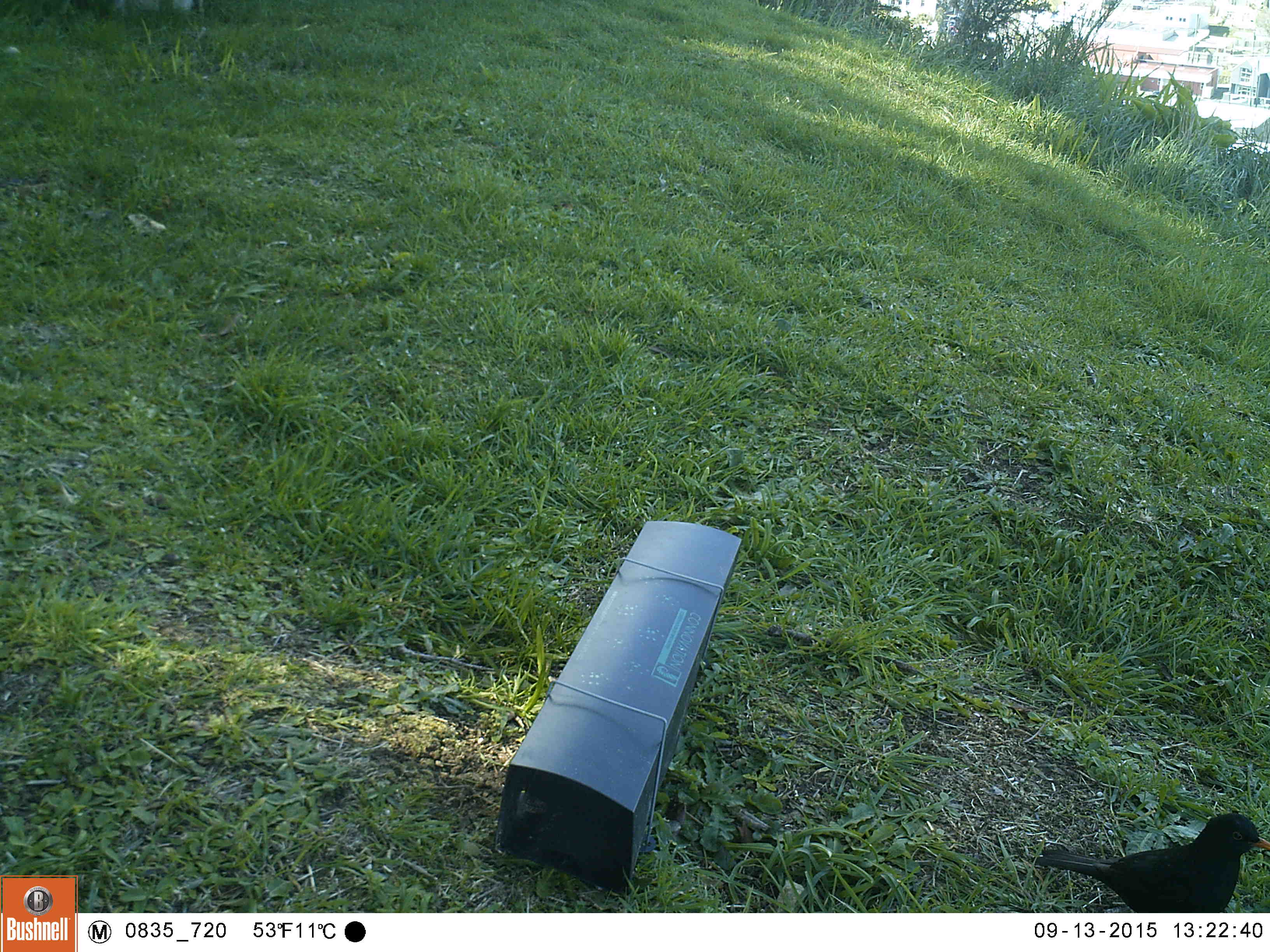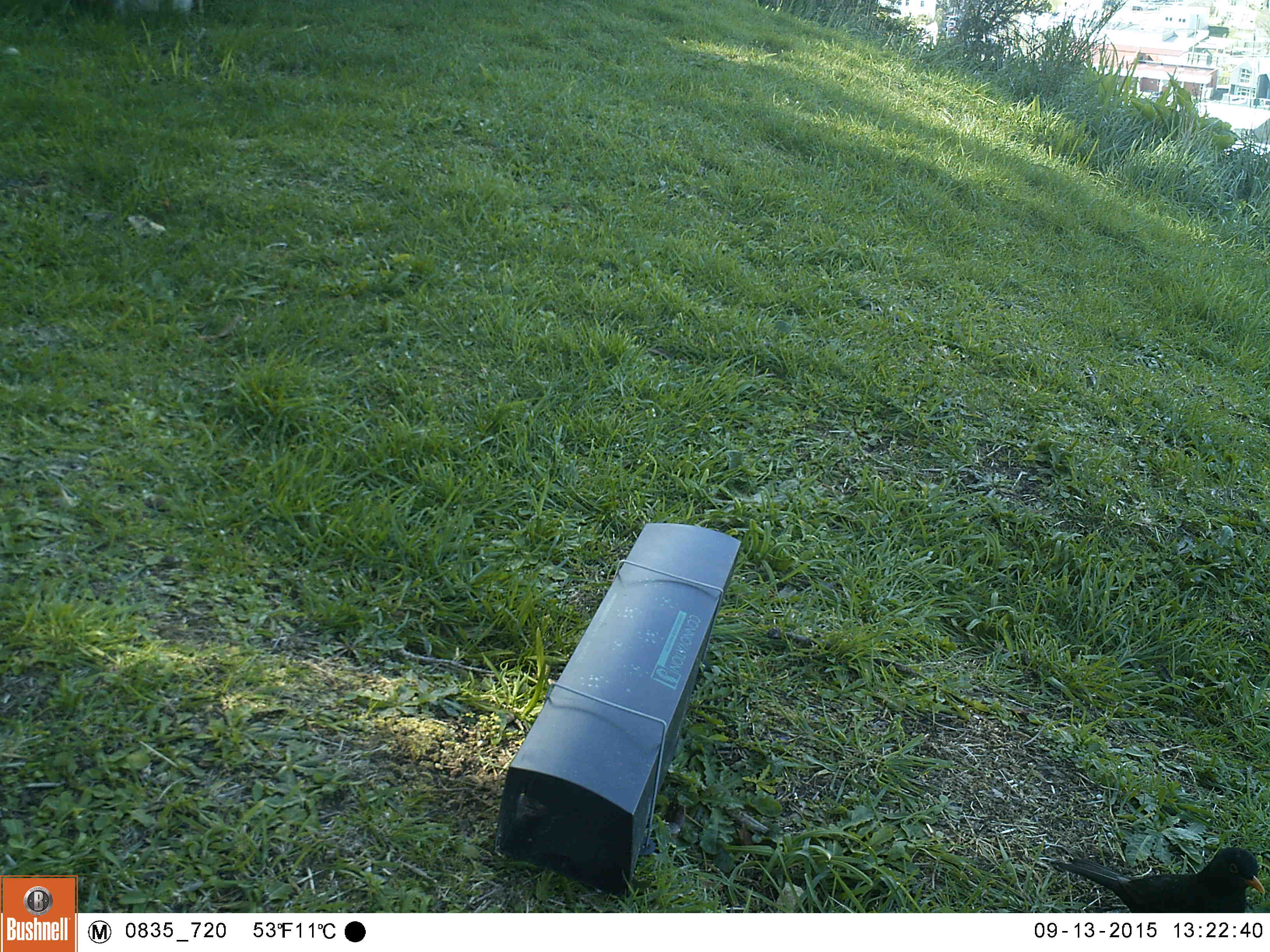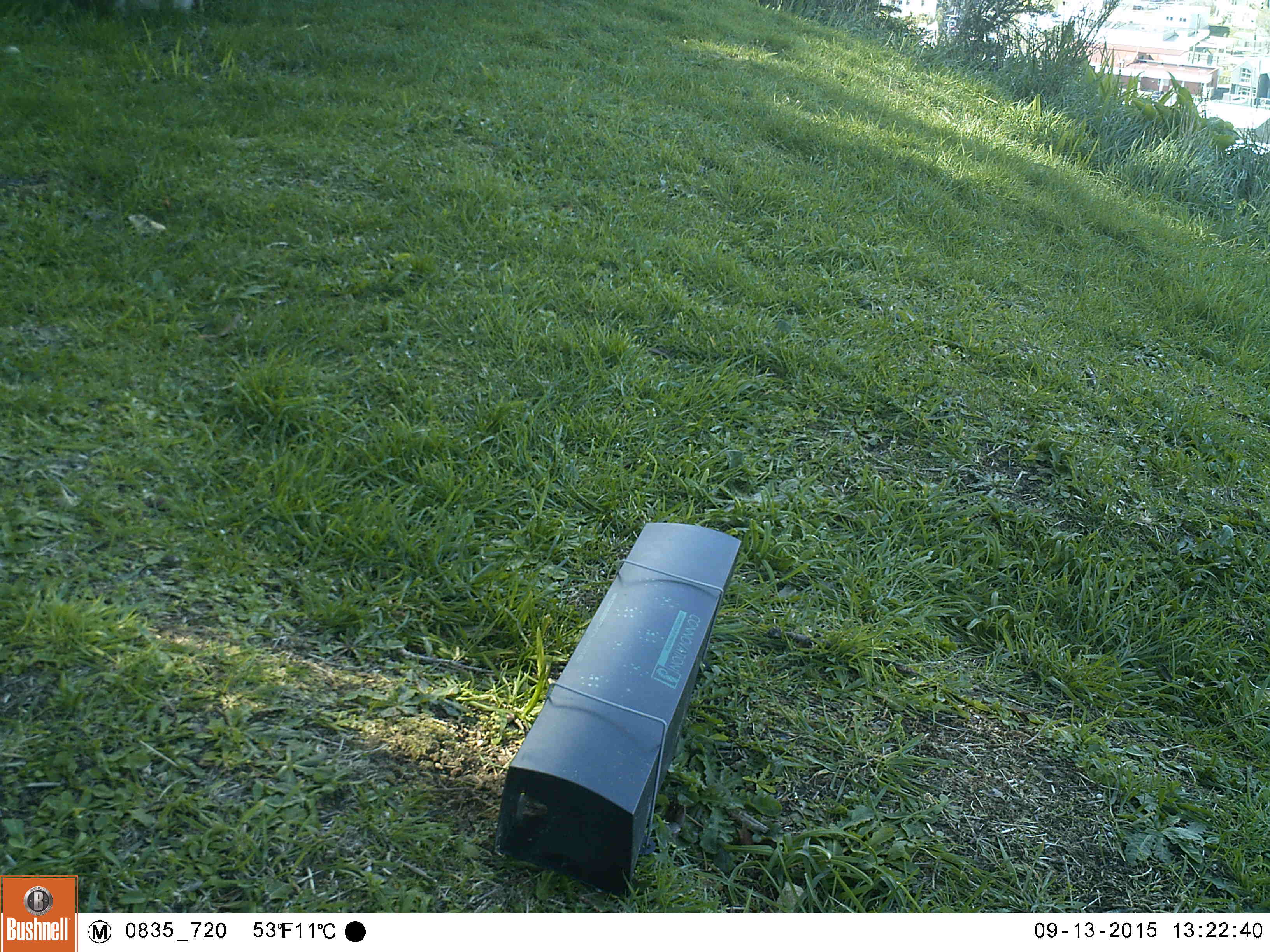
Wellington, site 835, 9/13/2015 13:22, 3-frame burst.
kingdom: Animalia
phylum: Chordata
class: Aves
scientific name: Aves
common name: bird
Bird (Aves).